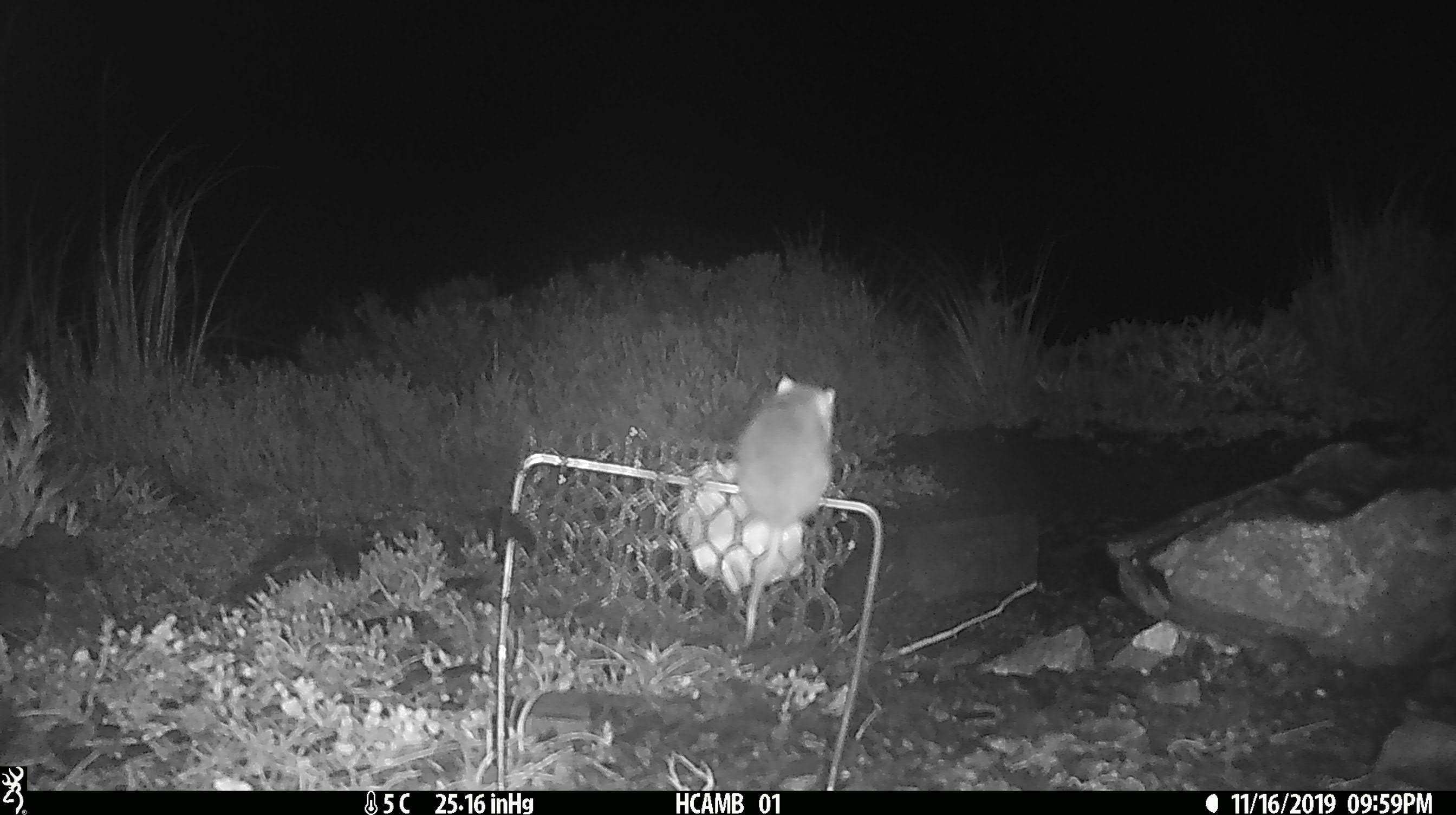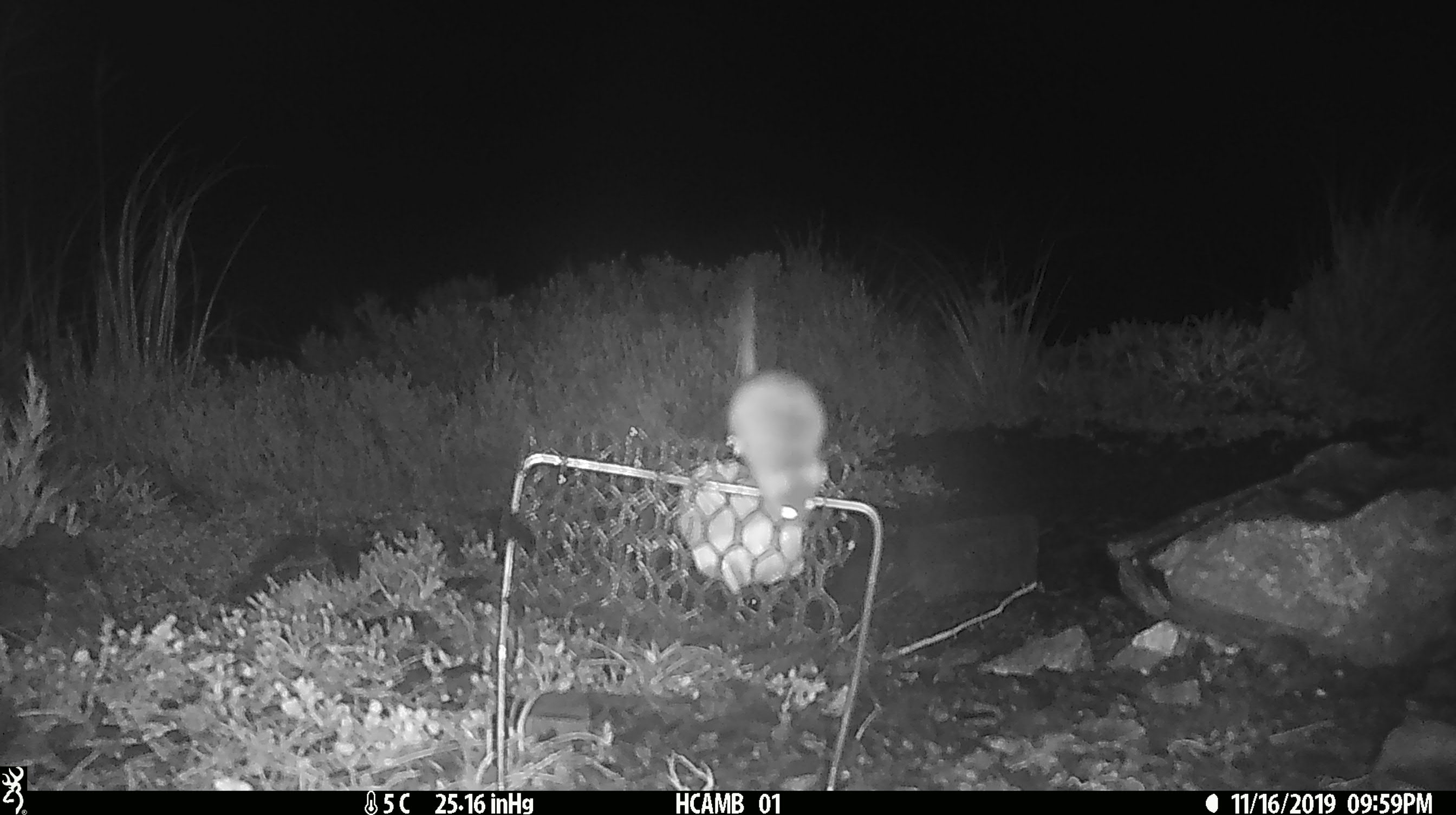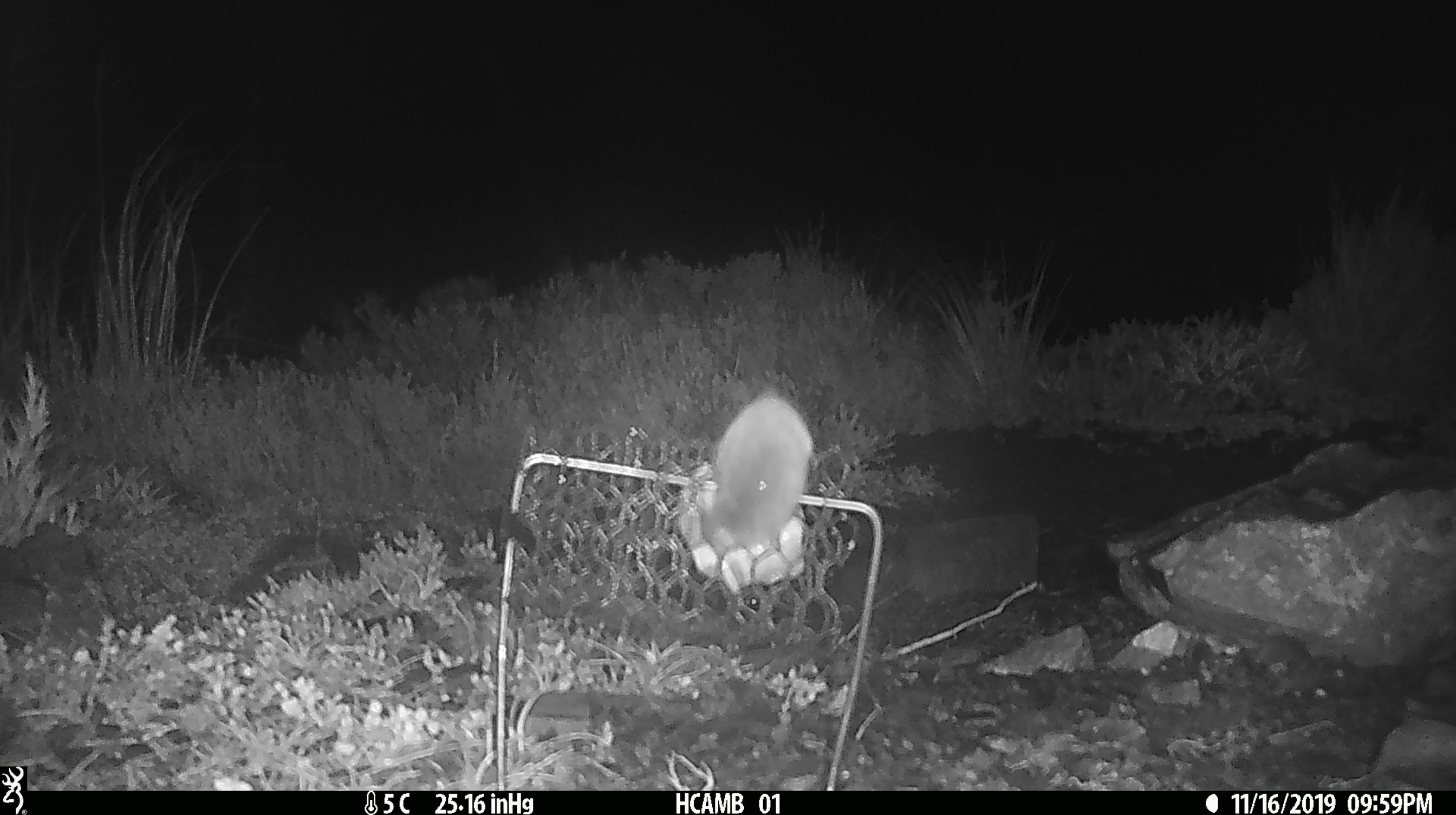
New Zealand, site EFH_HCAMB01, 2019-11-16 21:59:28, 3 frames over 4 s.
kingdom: Animalia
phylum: Chordata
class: Mammalia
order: Rodentia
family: Muridae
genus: Mus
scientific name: Mus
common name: mouse